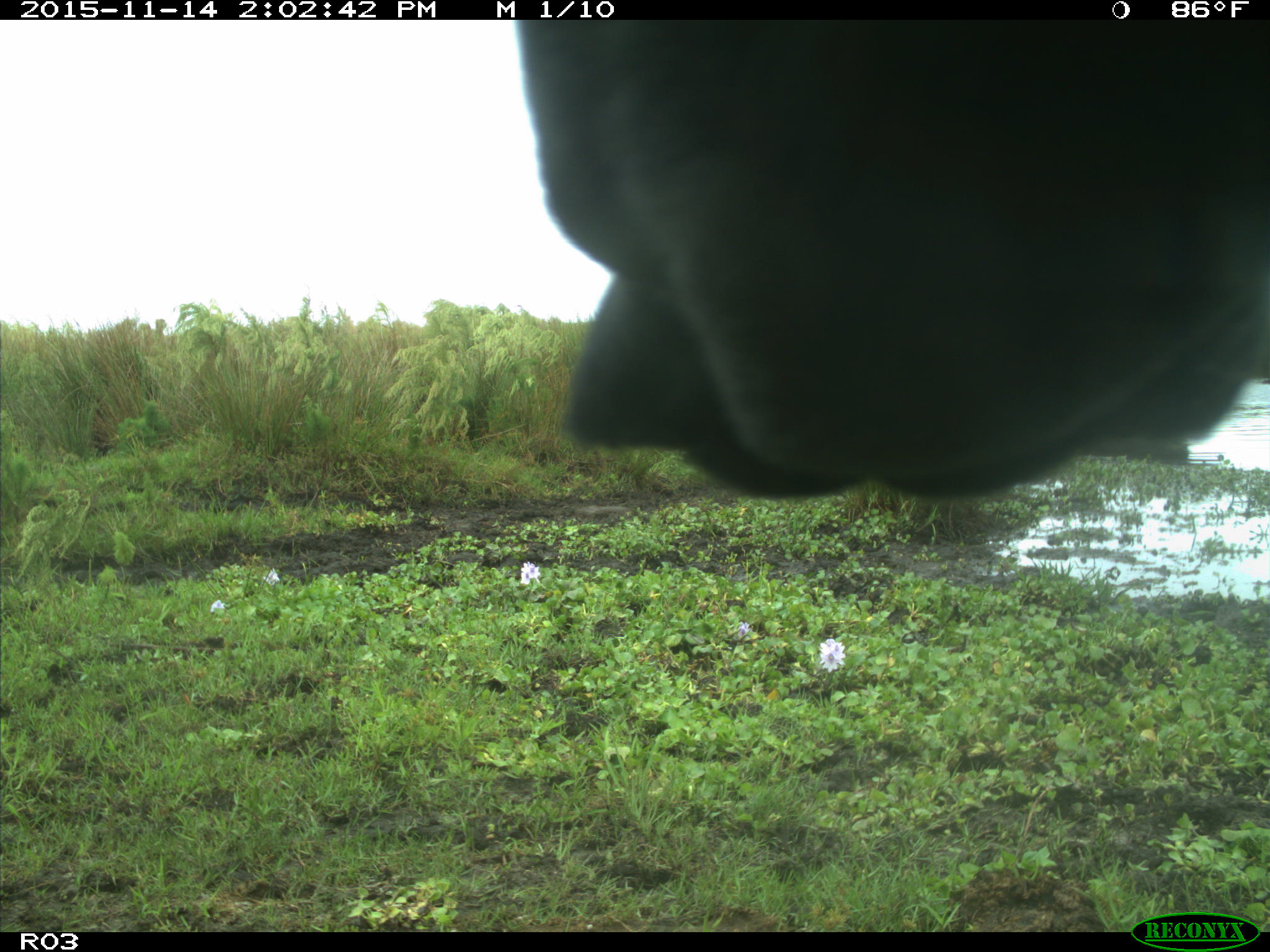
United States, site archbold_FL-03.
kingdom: Animalia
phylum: Chordata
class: Mammalia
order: Artiodactyla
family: Bovidae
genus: Bos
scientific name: Bos taurus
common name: domestic cow